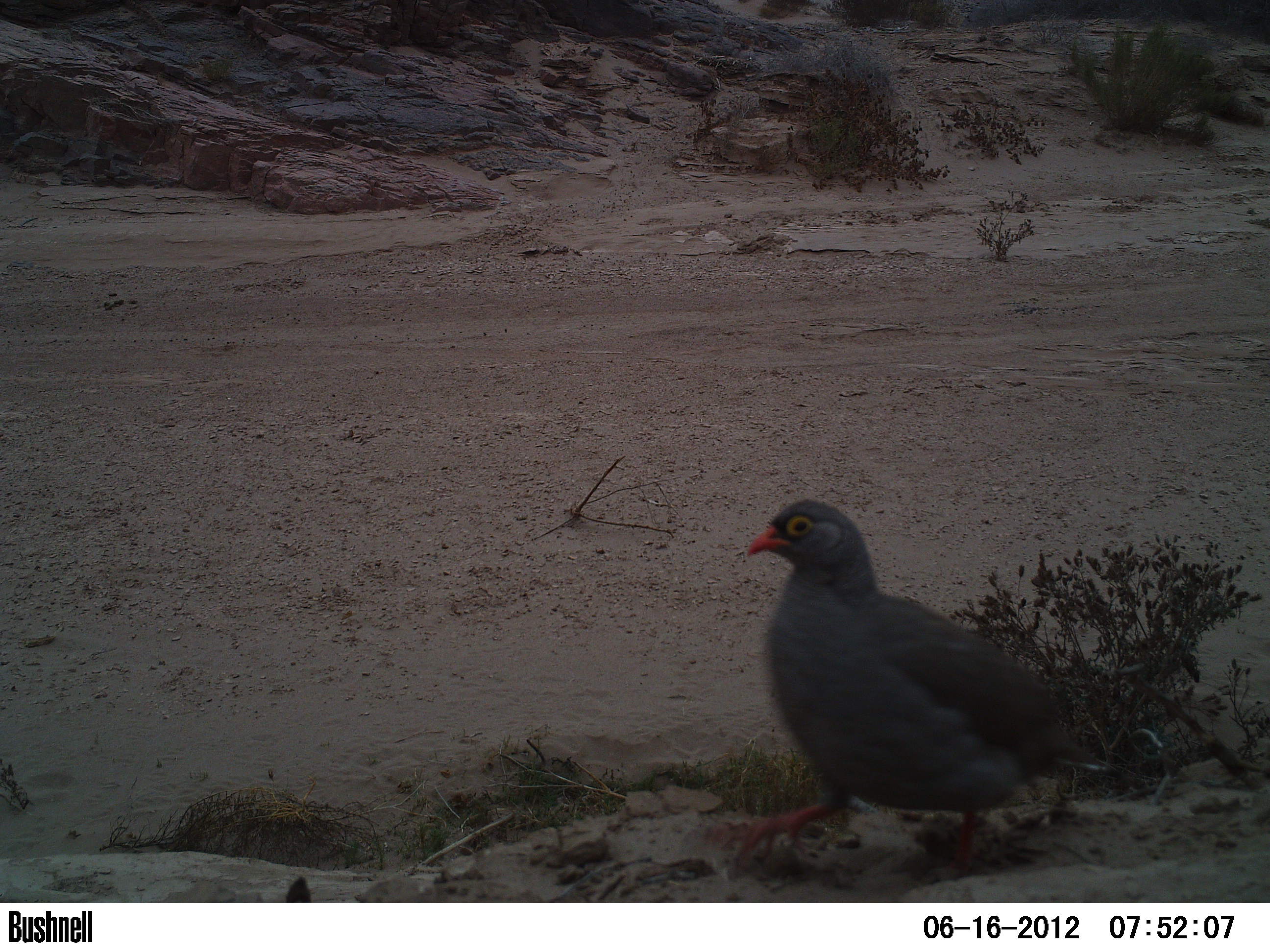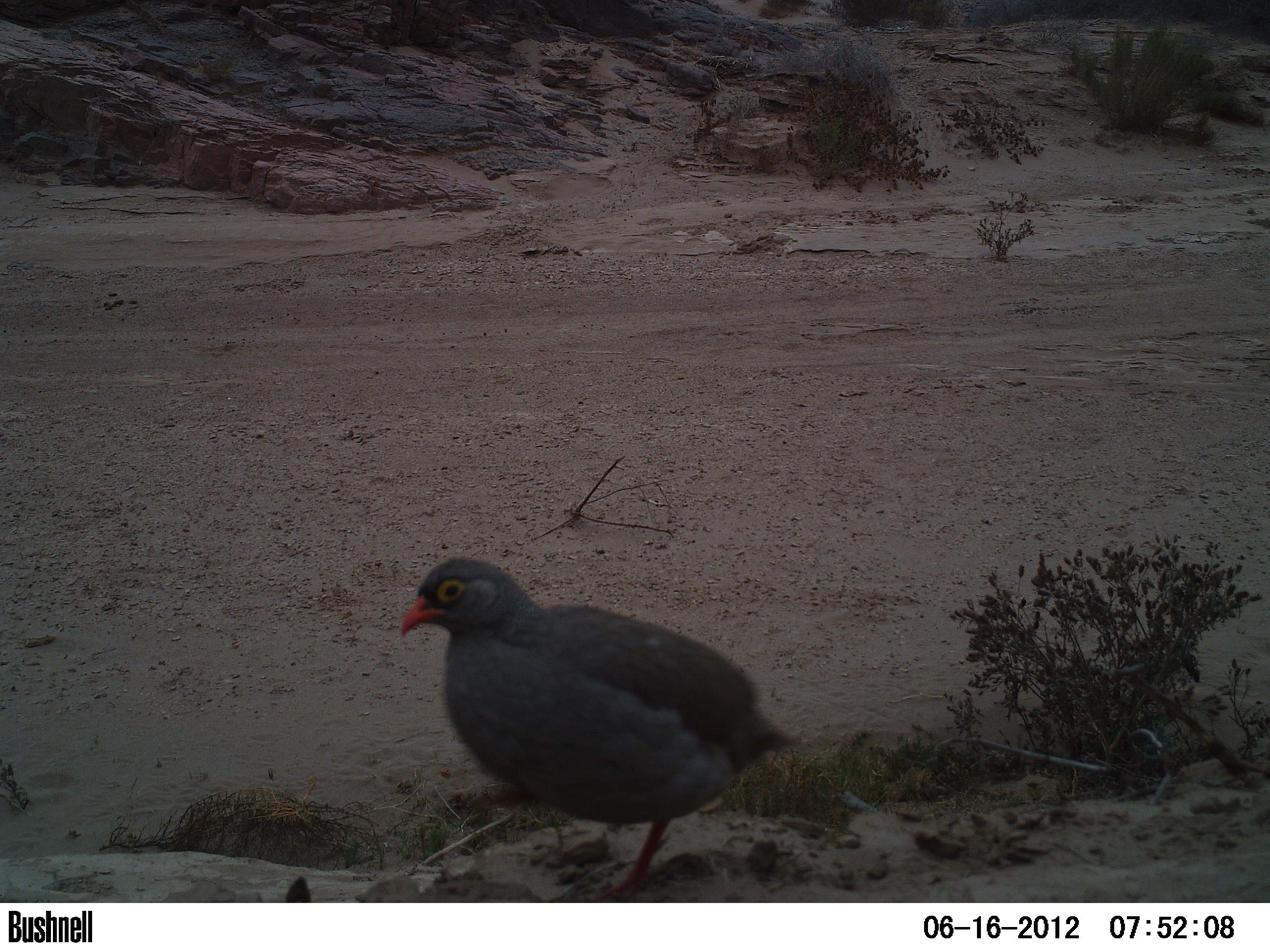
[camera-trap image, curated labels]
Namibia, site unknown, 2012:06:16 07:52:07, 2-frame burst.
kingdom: Animalia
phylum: Chordata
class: Aves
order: Galliformes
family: Phasianidae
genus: Francolinus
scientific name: Francolinus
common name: francolins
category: cn-francolins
Cn-francolins (francolins) (Francolinus).